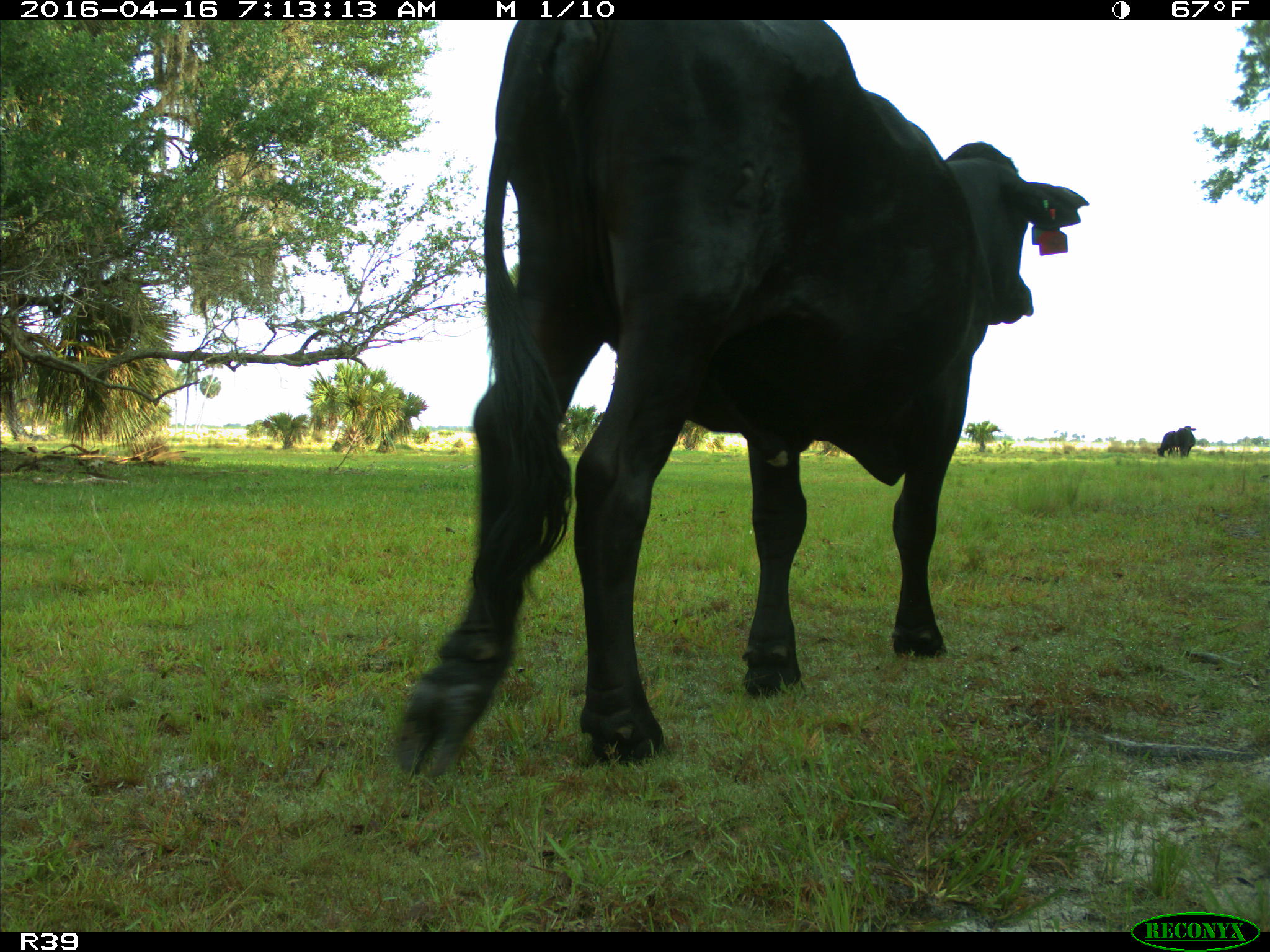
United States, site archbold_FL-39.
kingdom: Animalia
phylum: Chordata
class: Mammalia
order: Artiodactyla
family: Bovidae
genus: Bos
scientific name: Bos taurus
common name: domestic cow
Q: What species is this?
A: Bos taurus (domestic cow).